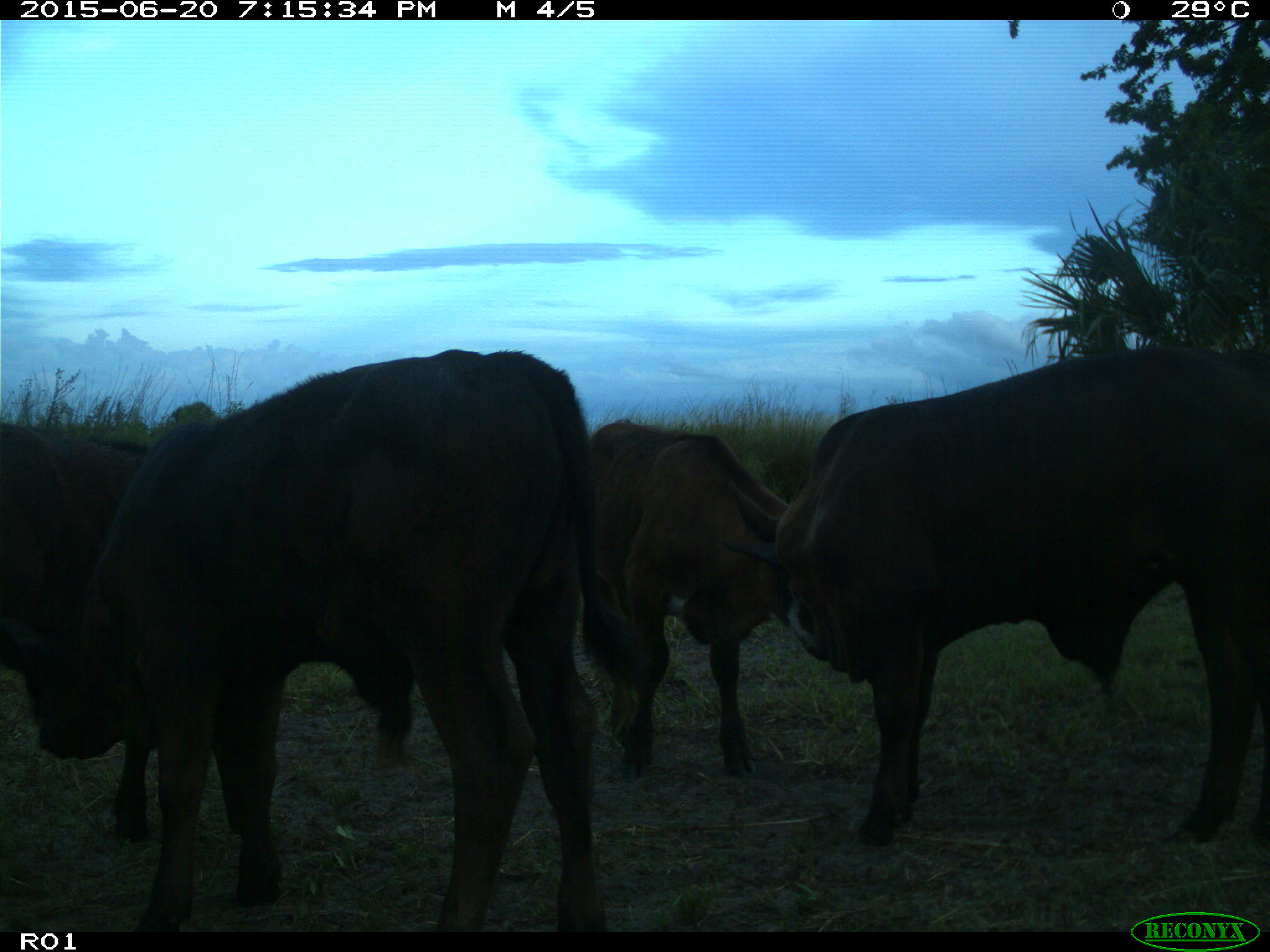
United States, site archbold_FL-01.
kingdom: Animalia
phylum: Chordata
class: Mammalia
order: Artiodactyla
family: Bovidae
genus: Bos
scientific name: Bos taurus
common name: domestic cow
Bos taurus (domestic cow).